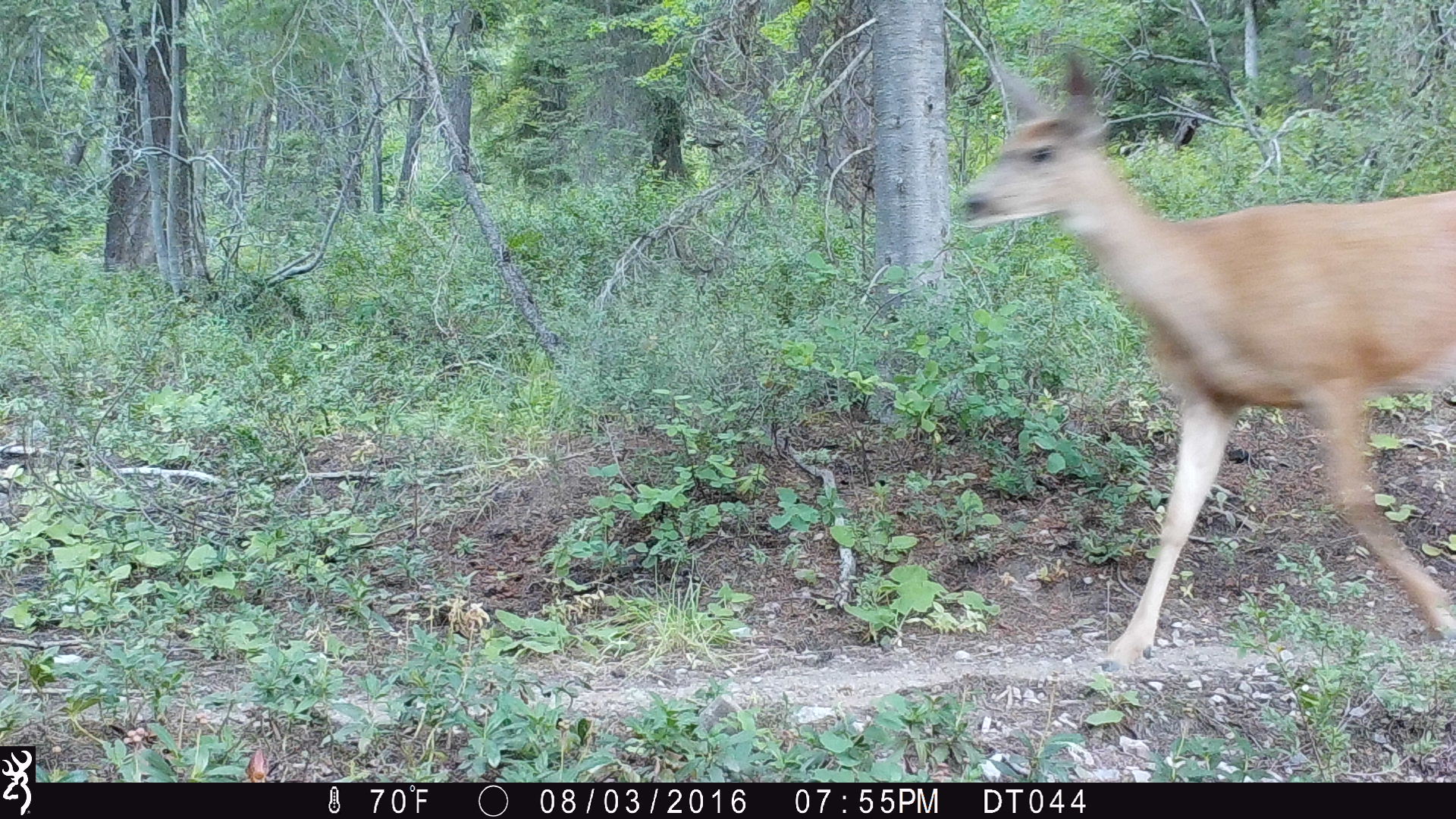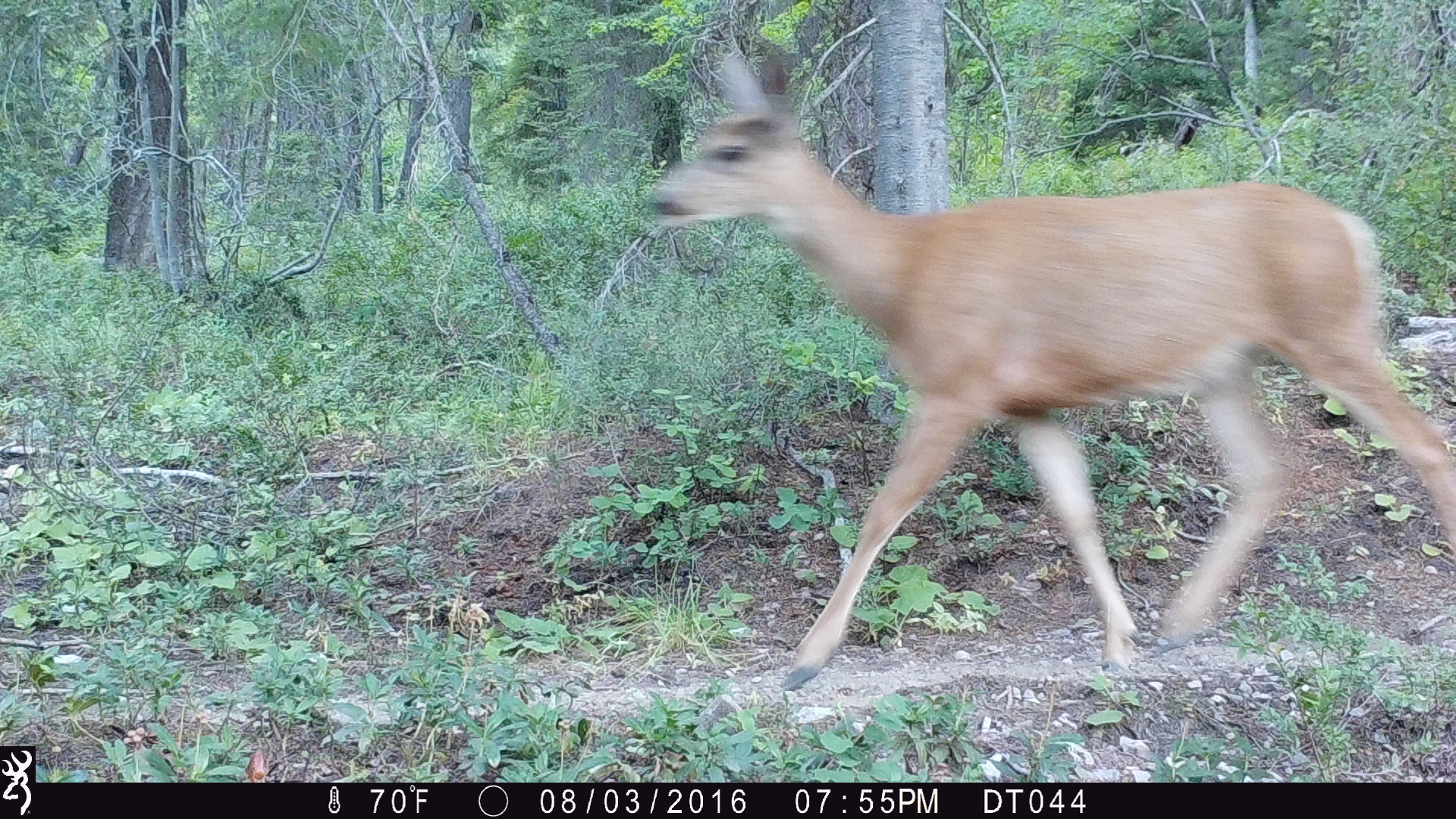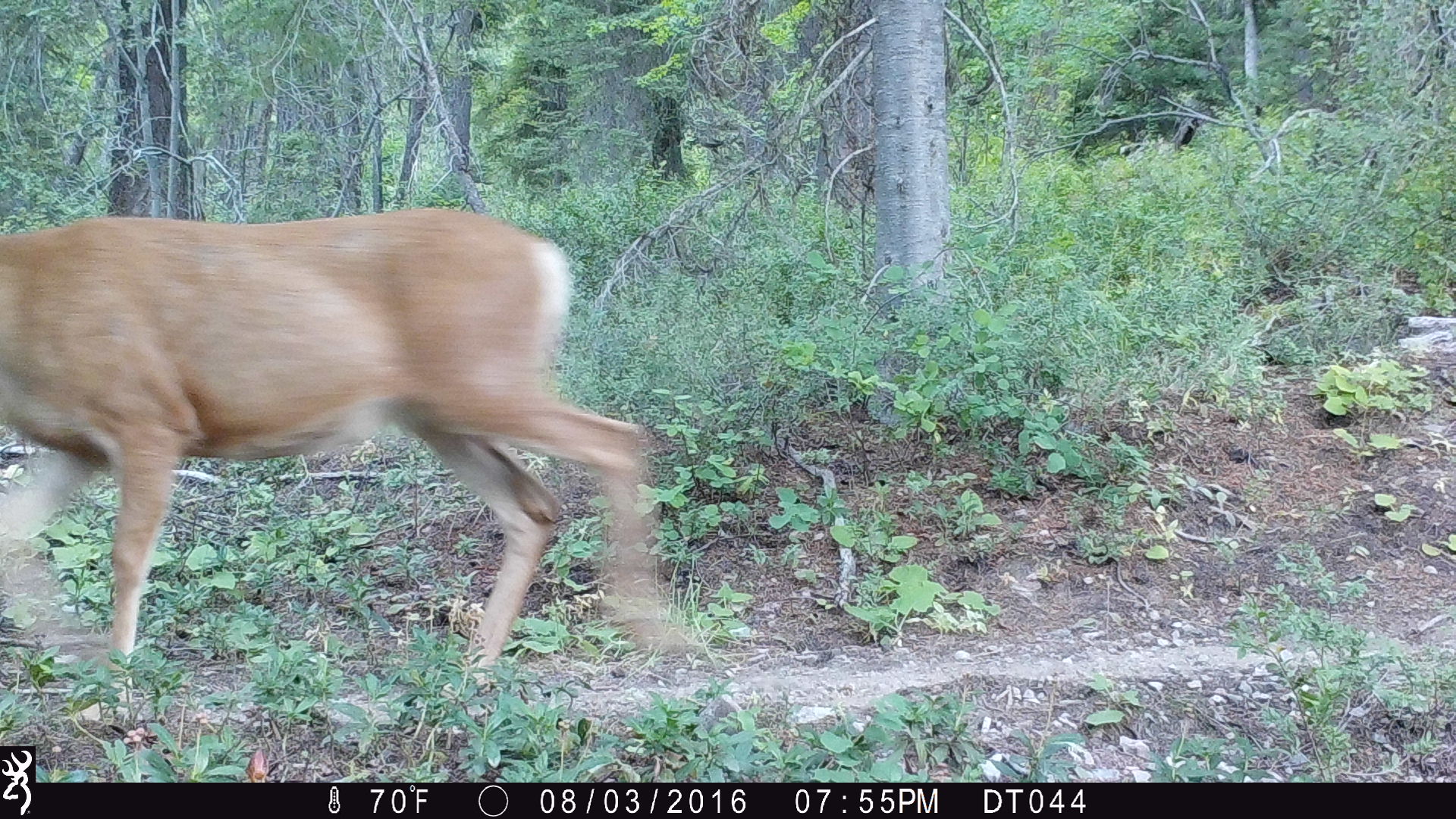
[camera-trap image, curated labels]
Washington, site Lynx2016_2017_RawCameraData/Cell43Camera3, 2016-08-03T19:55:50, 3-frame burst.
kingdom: Animalia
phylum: Chordata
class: Mammalia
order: Artiodactyla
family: Cervidae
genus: Odocoileus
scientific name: Odocoileus hemionus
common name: mule deer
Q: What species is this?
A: Odocoileus hemionus (mule deer).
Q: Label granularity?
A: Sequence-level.